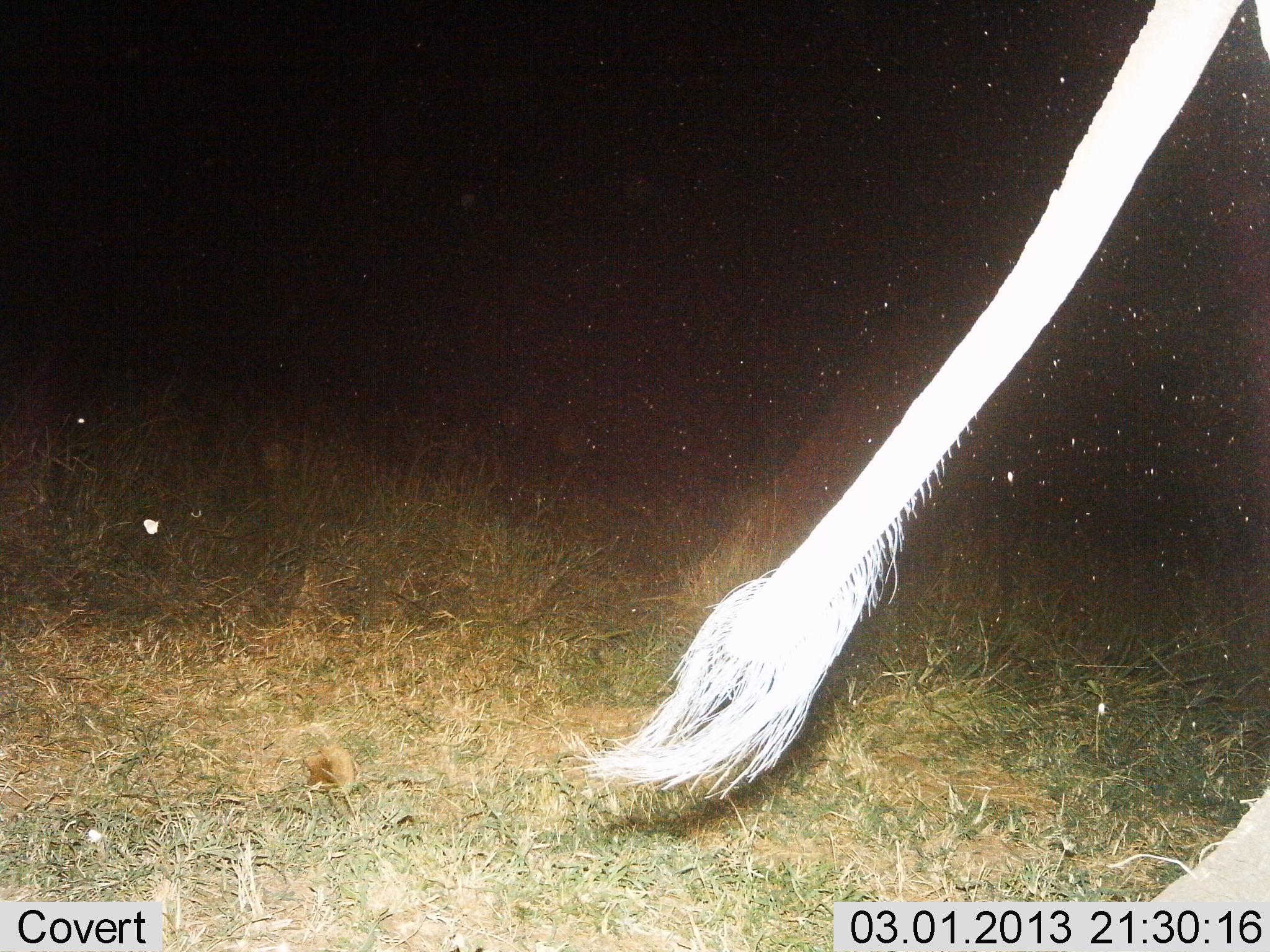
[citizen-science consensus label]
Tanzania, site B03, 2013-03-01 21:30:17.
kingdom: Animalia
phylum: Chordata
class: Mammalia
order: Proboscidea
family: Elephantidae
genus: Loxodonta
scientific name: Loxodonta africana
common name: african bush elephant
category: elephant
Elephant (african bush elephant) (Loxodonta africana), count 1. Behavior (volunteer vote fractions): standing 12%, resting 0%, moving 88%, interacting 0%. Young present (vote fraction): 0%. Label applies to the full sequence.